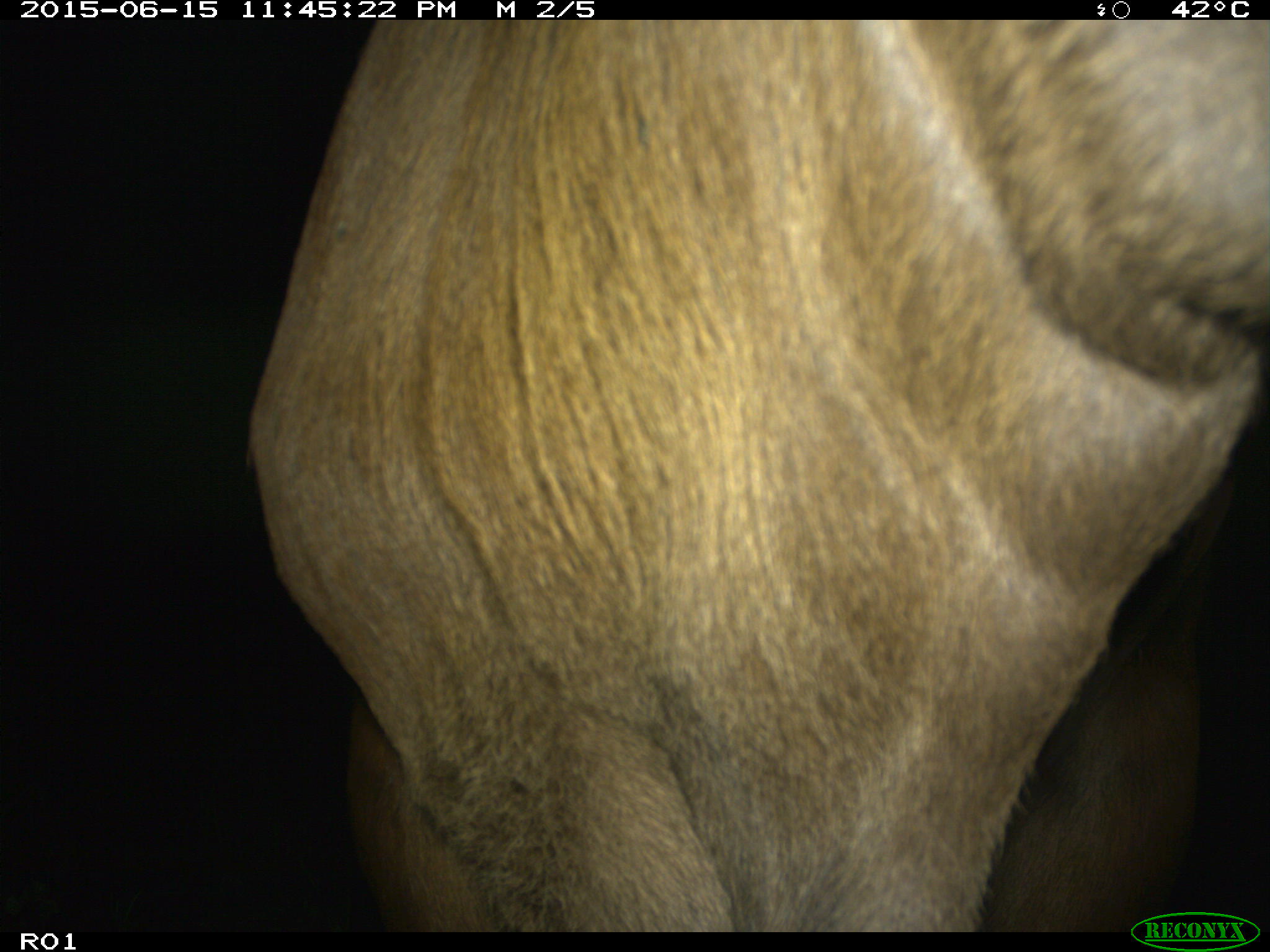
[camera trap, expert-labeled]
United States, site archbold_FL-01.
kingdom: Animalia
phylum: Chordata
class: Mammalia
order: Artiodactyla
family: Bovidae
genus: Bos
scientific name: Bos taurus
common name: domestic cow